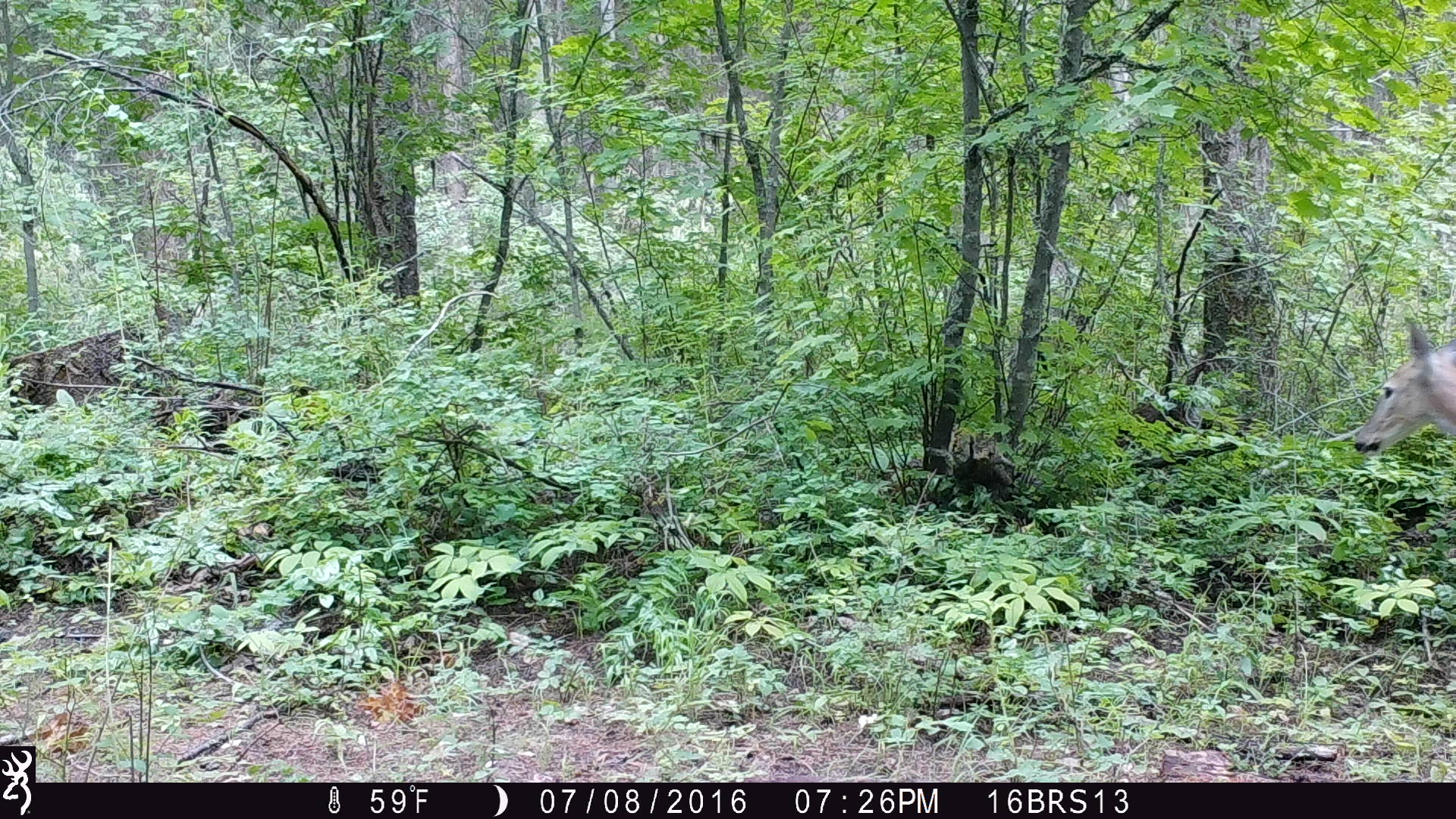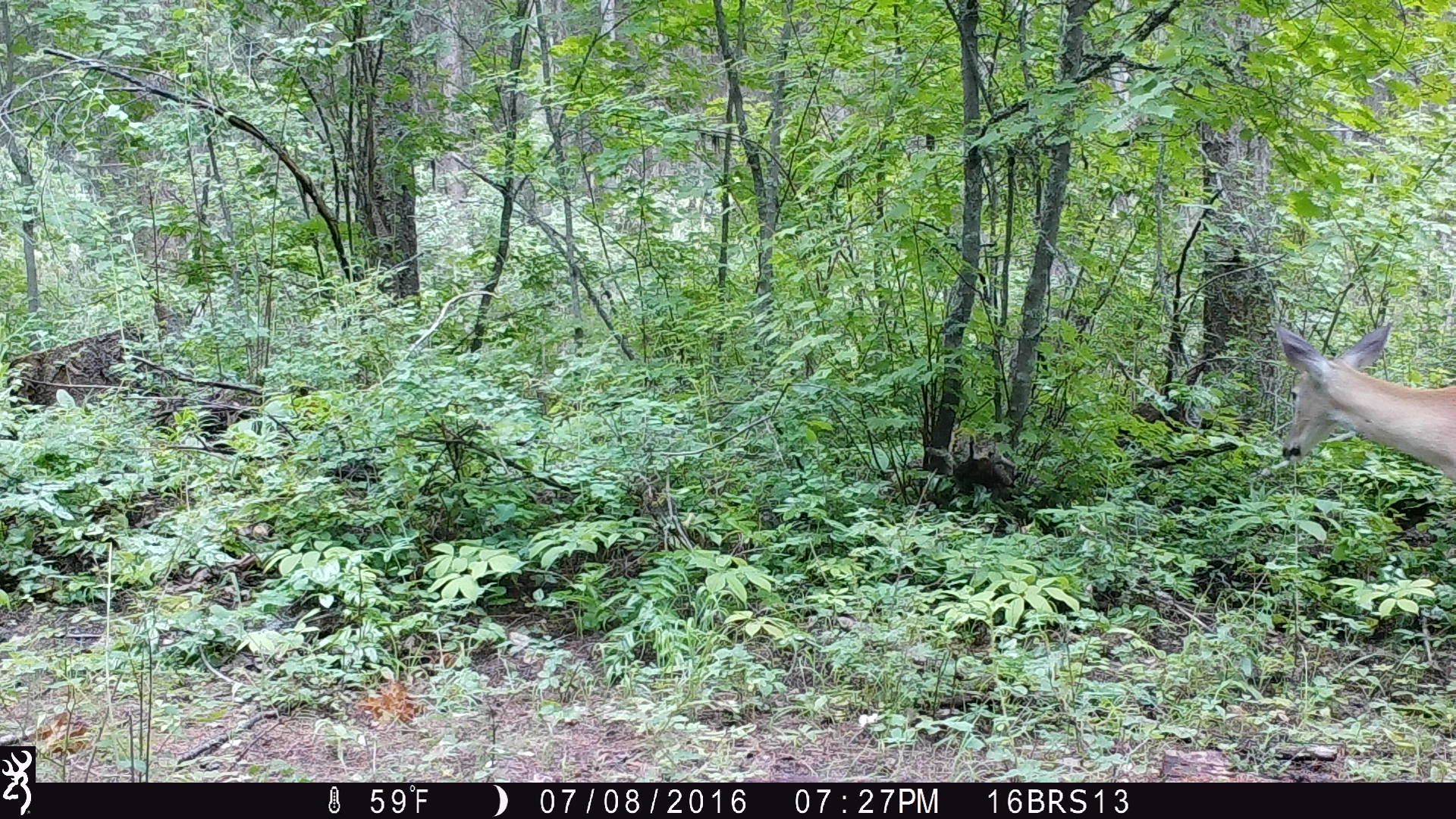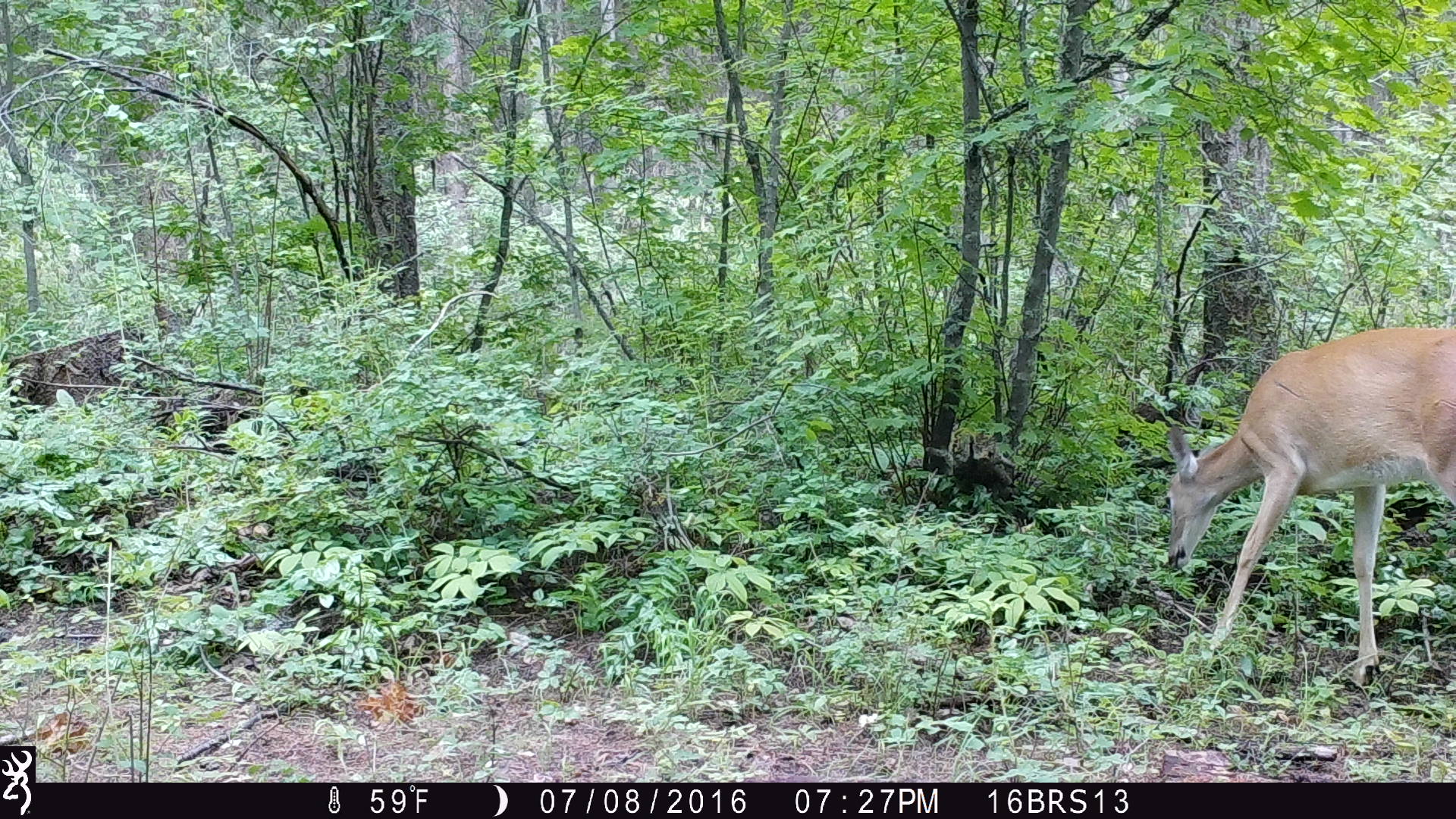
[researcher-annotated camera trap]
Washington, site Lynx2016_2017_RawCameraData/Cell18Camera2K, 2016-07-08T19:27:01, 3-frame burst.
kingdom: Animalia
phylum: Chordata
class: Mammalia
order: Artiodactyla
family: Cervidae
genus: Odocoileus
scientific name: Odocoileus virginianus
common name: white-tailed deer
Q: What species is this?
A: Odocoileus virginianus (white-tailed deer).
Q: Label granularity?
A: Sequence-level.